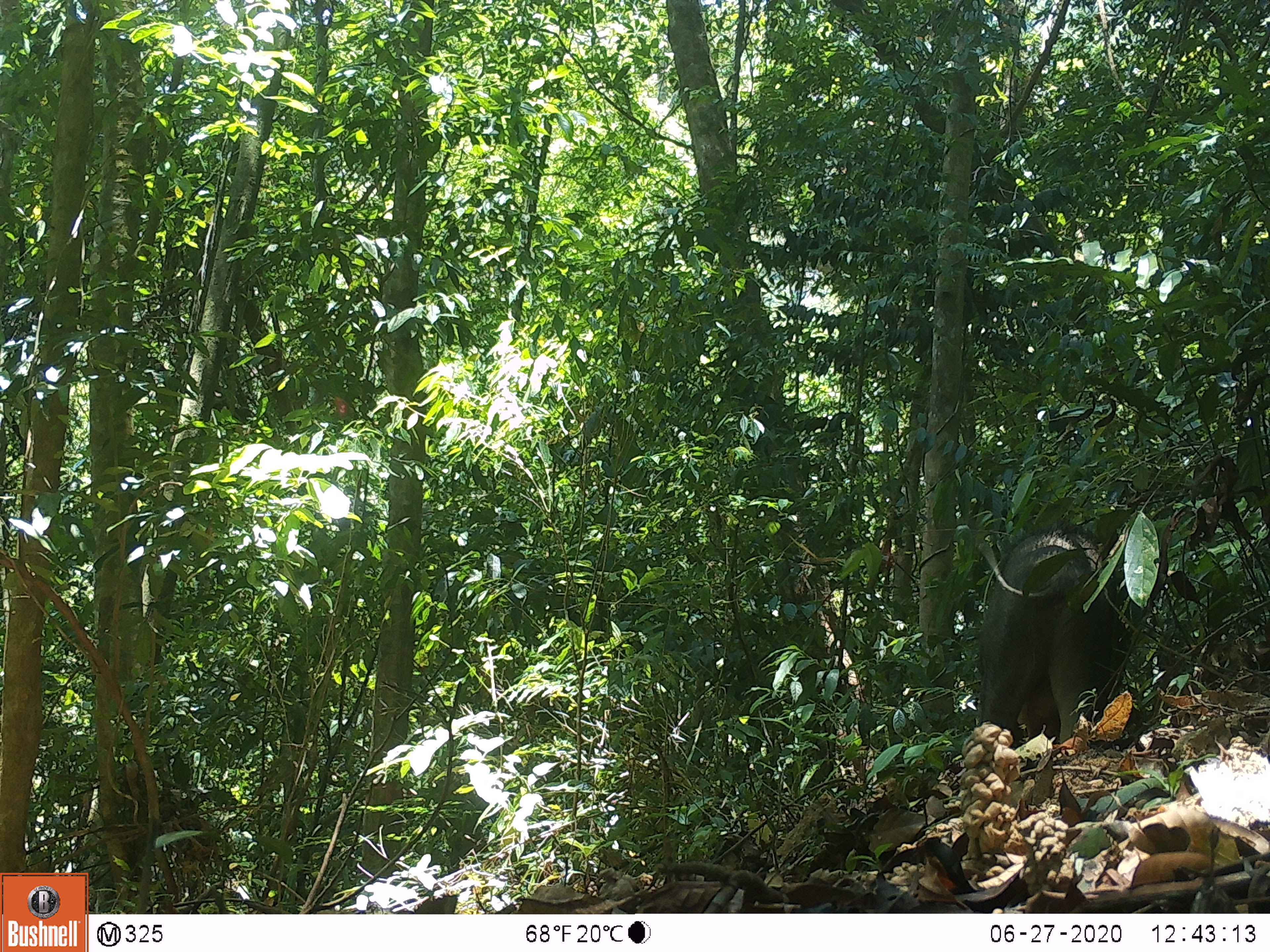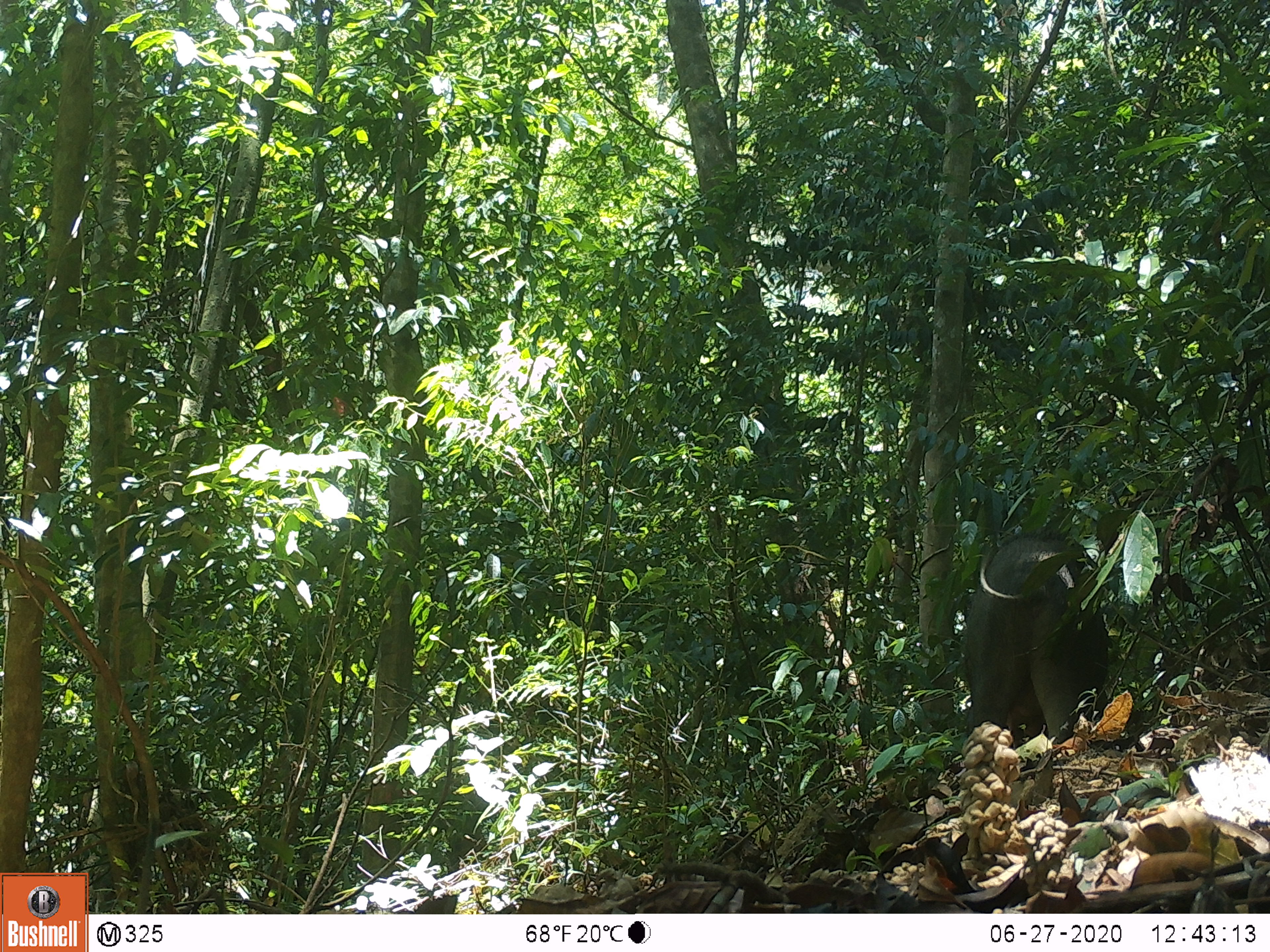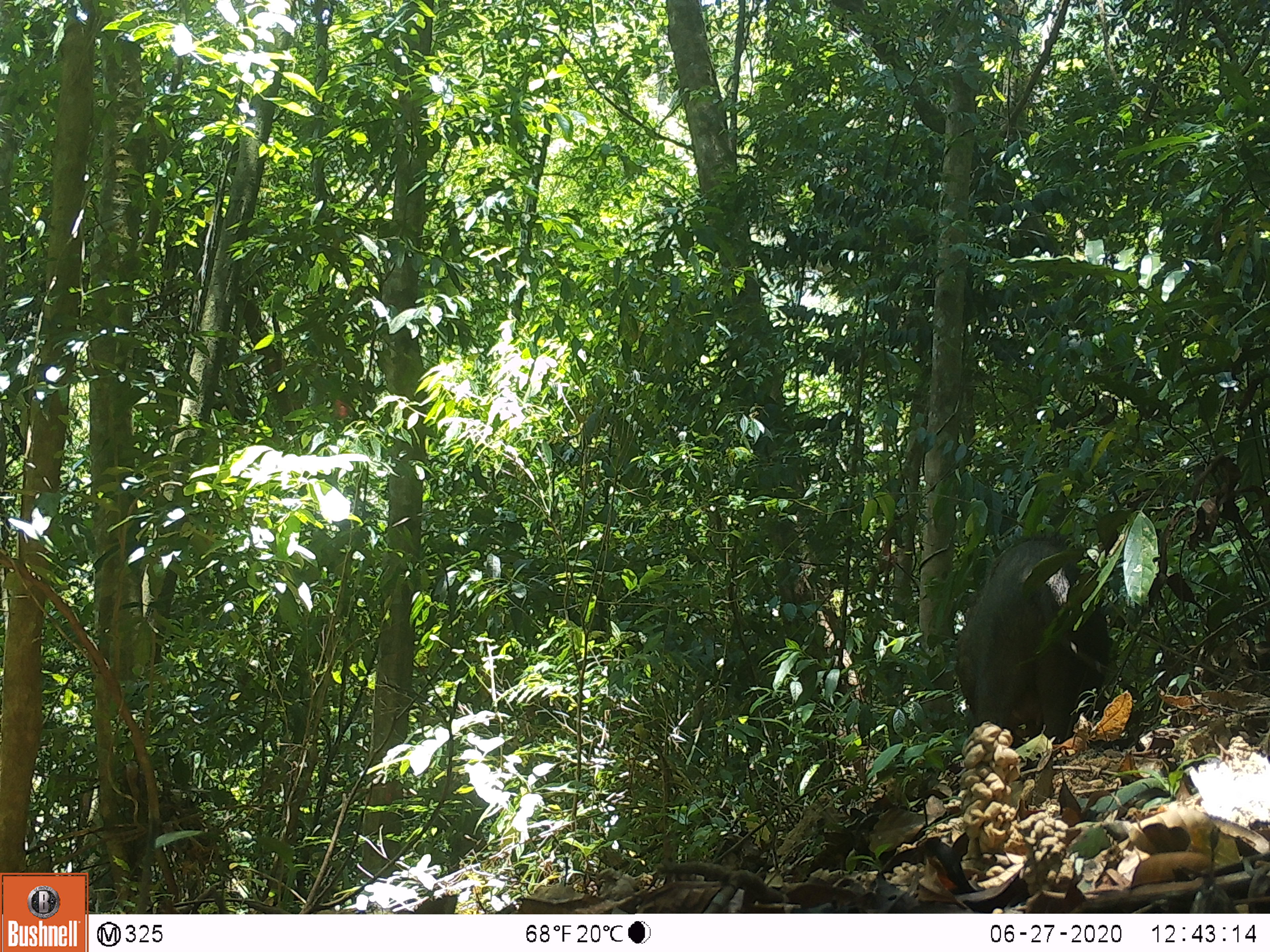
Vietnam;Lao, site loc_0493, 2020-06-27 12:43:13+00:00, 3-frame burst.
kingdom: Animalia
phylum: Chordata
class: Mammalia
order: Artiodactyla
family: Suidae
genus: Sus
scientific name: Sus scrofa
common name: eurasian wild pig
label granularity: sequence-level